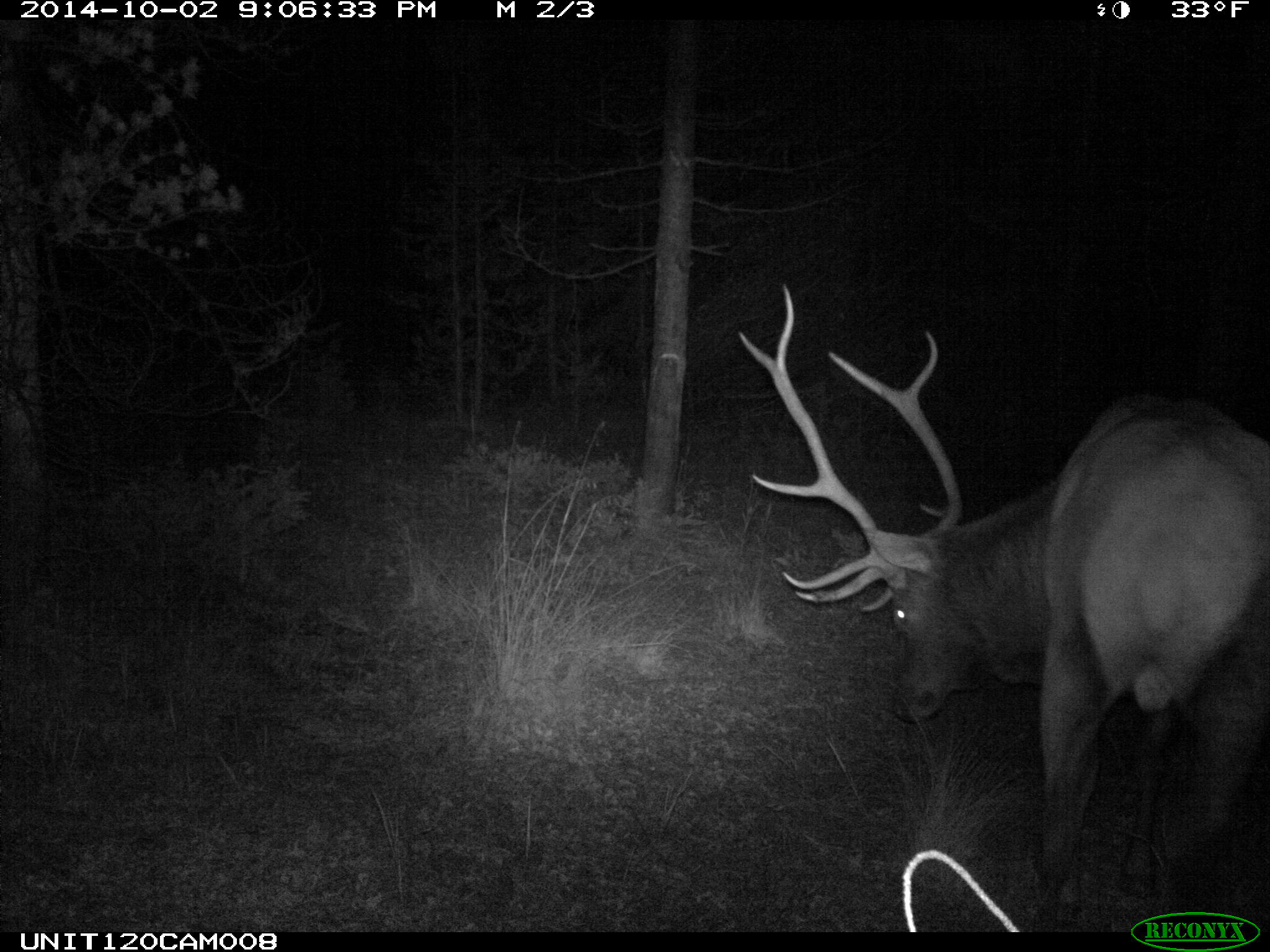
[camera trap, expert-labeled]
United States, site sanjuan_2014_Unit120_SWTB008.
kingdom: Animalia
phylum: Chordata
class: Mammalia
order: Artiodactyla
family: Cervidae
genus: Cervus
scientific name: Cervus elaphus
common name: red deer